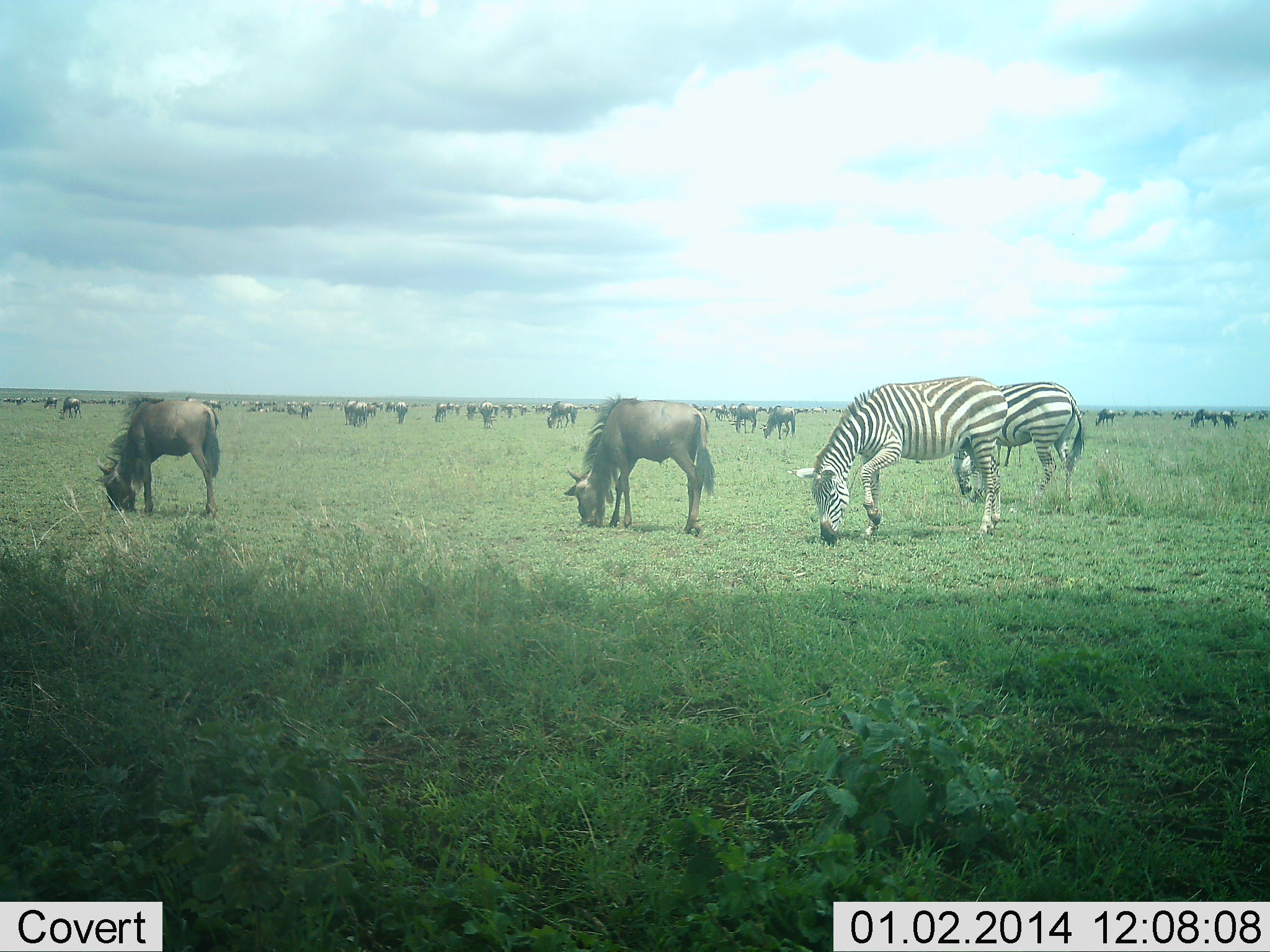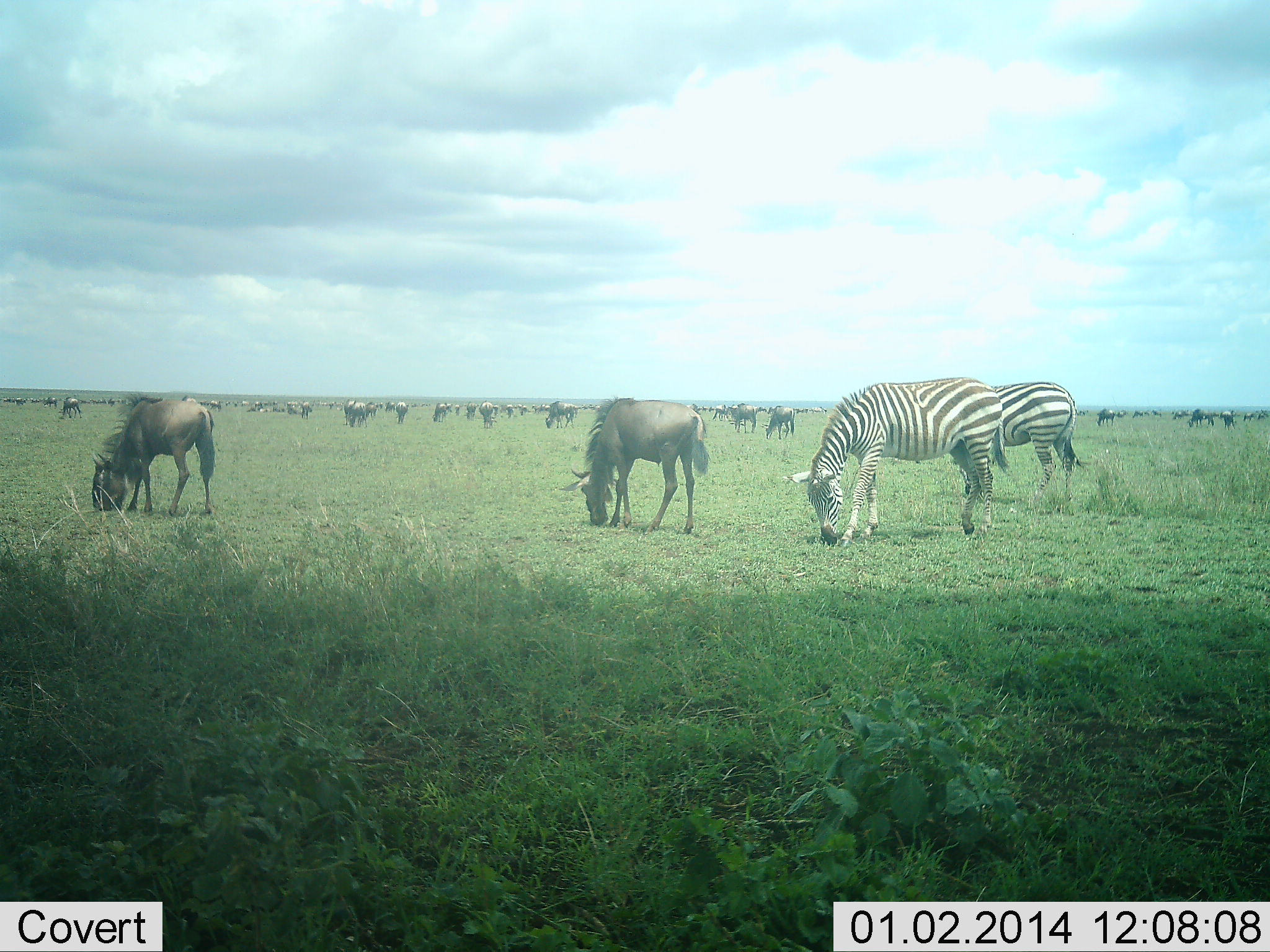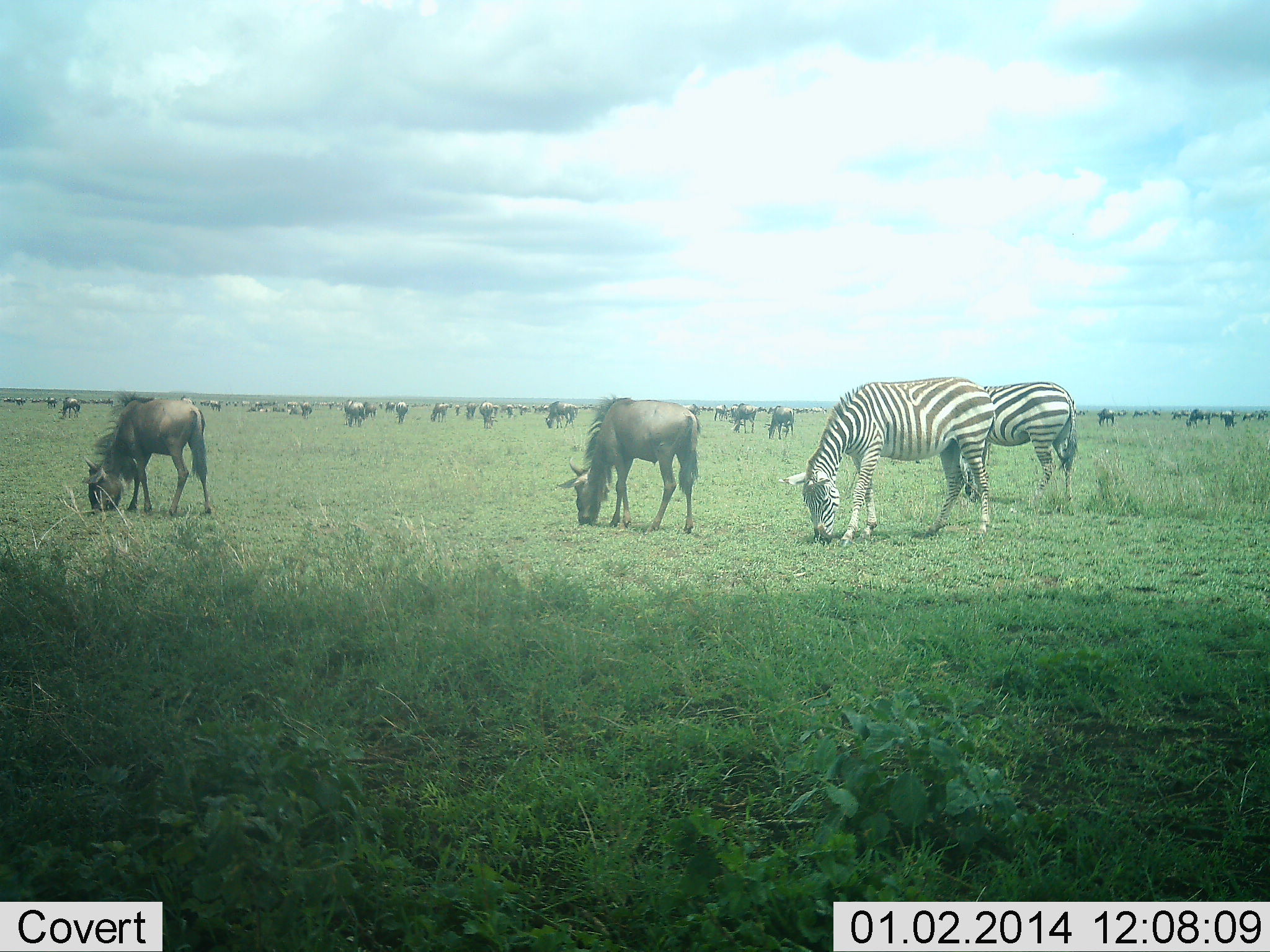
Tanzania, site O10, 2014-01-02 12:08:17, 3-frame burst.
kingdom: Animalia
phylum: Chordata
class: Mammalia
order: Artiodactyla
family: Bovidae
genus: Connochaetes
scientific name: Connochaetes taurinus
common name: blue wildebeest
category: wildebeest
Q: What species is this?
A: Wildebeest (blue wildebeest) (Connochaetes taurinus).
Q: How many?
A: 11-50.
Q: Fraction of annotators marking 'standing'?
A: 40%.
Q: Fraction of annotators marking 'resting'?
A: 0%.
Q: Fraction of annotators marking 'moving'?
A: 30%.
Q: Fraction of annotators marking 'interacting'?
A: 0%.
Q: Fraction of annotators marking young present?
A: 0%.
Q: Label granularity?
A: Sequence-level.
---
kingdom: Animalia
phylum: Chordata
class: Mammalia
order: Perissodactyla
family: Equidae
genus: Equus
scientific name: Equus quagga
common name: plains zebra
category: zebra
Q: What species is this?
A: Zebra (plains zebra) (Equus quagga).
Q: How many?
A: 2.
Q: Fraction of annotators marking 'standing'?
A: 40%.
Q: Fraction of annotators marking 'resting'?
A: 0%.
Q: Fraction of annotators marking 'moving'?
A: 10%.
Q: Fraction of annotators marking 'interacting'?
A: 0%.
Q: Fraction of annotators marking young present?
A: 0%.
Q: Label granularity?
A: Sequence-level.